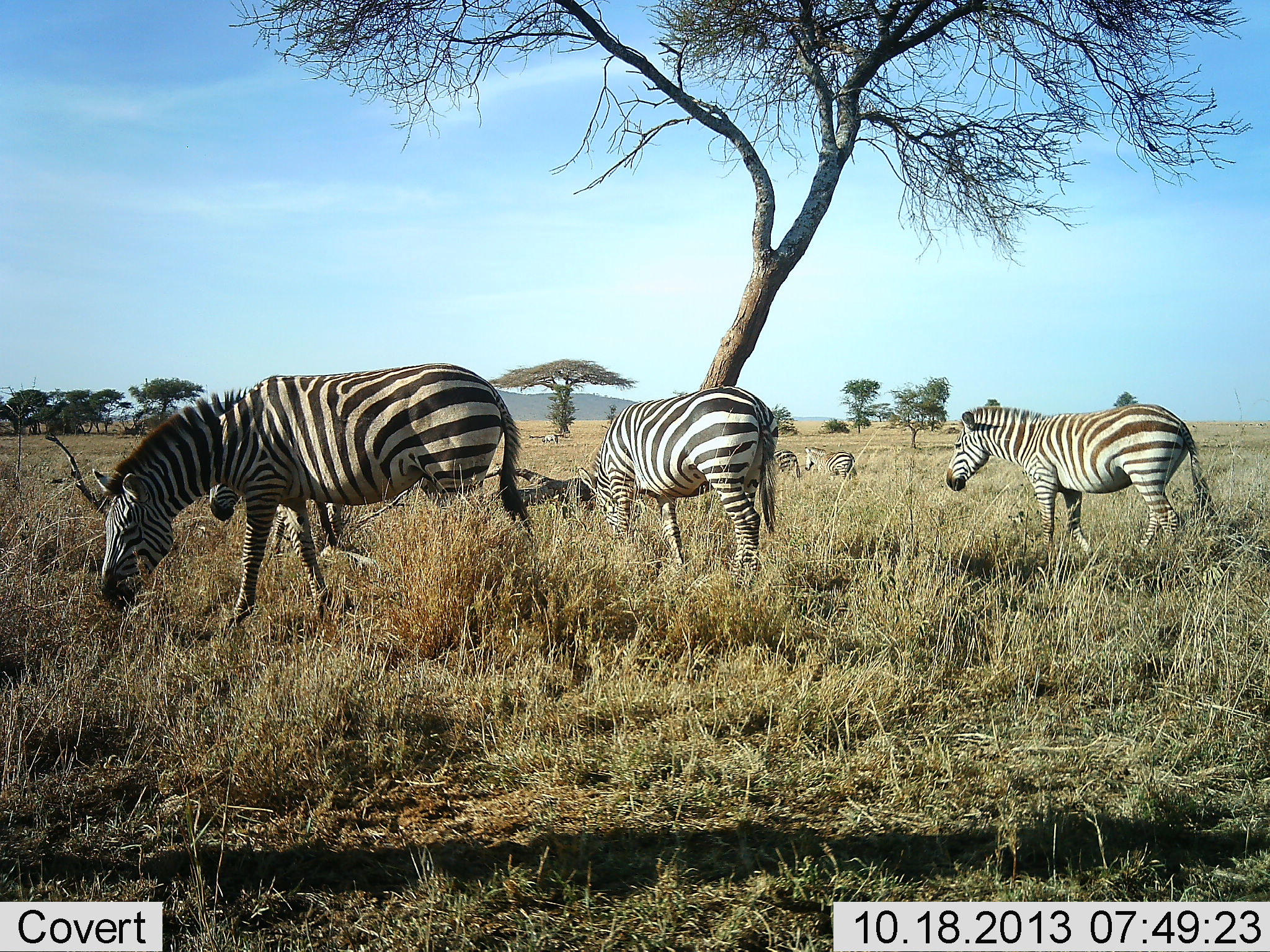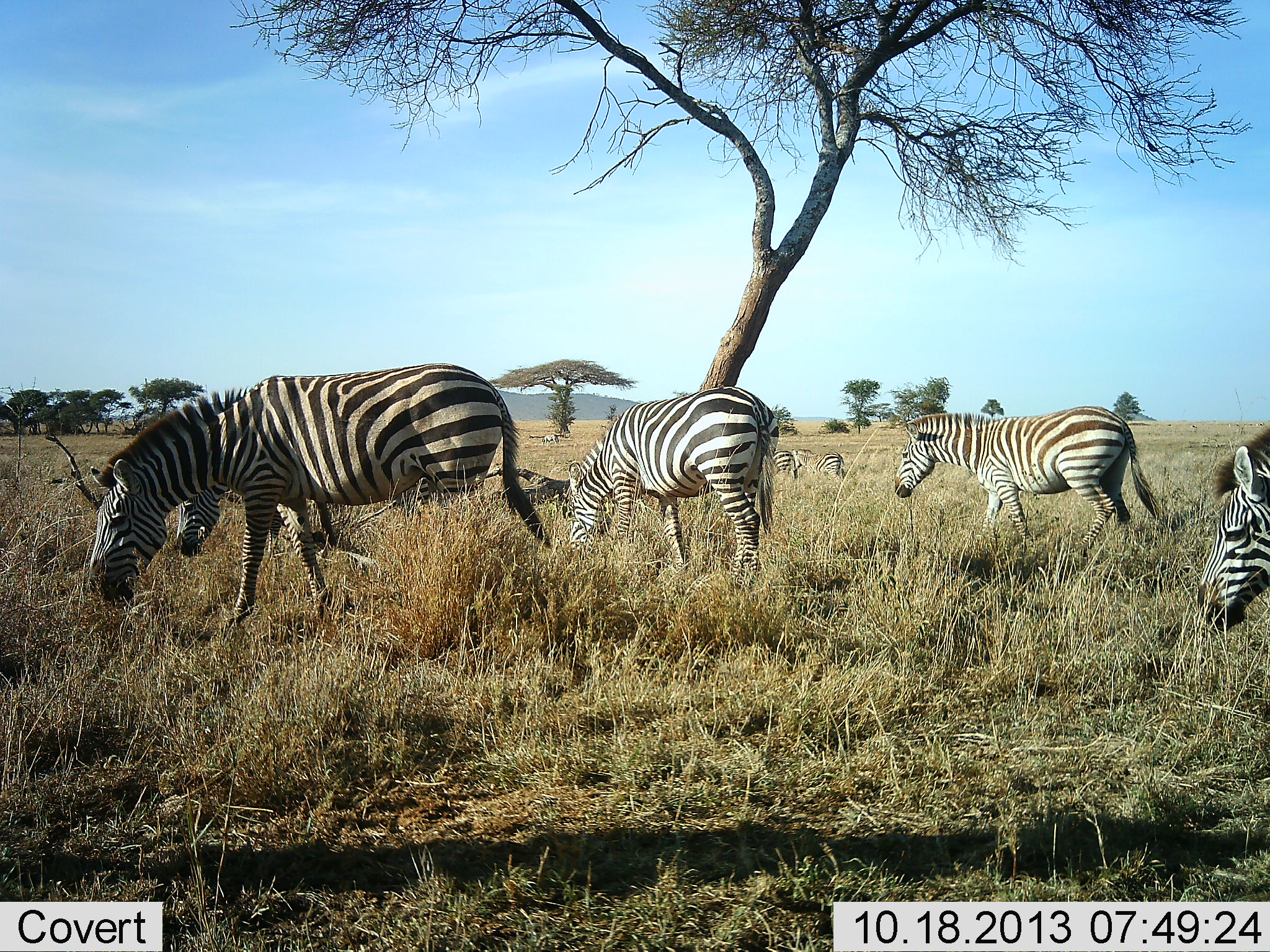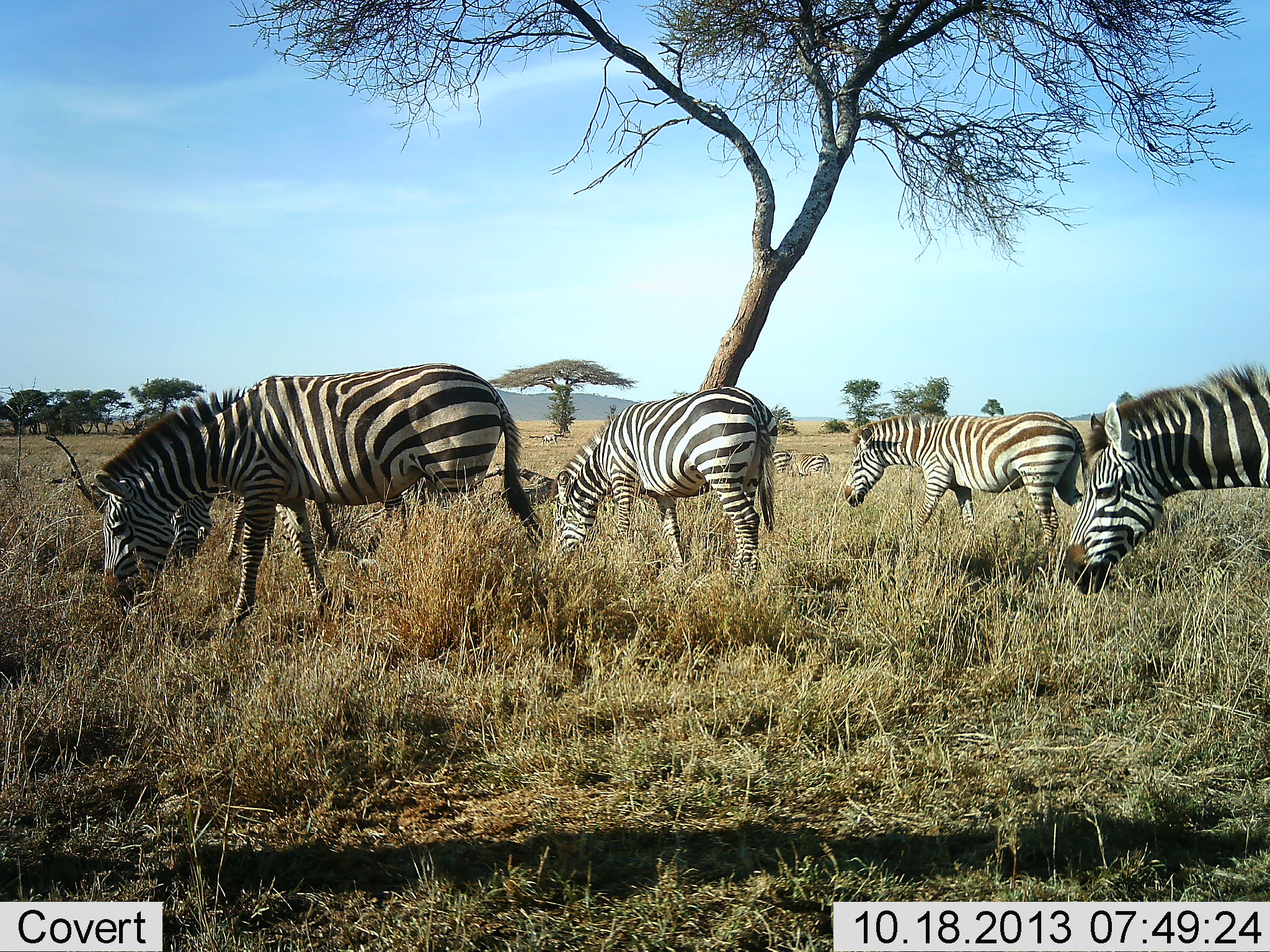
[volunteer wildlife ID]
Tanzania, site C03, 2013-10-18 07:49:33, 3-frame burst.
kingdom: Animalia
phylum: Chordata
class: Mammalia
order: Perissodactyla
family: Equidae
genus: Equus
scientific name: Equus quagga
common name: plains zebra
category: zebra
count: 7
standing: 40%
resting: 0%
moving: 80%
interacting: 0%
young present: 0%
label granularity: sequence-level